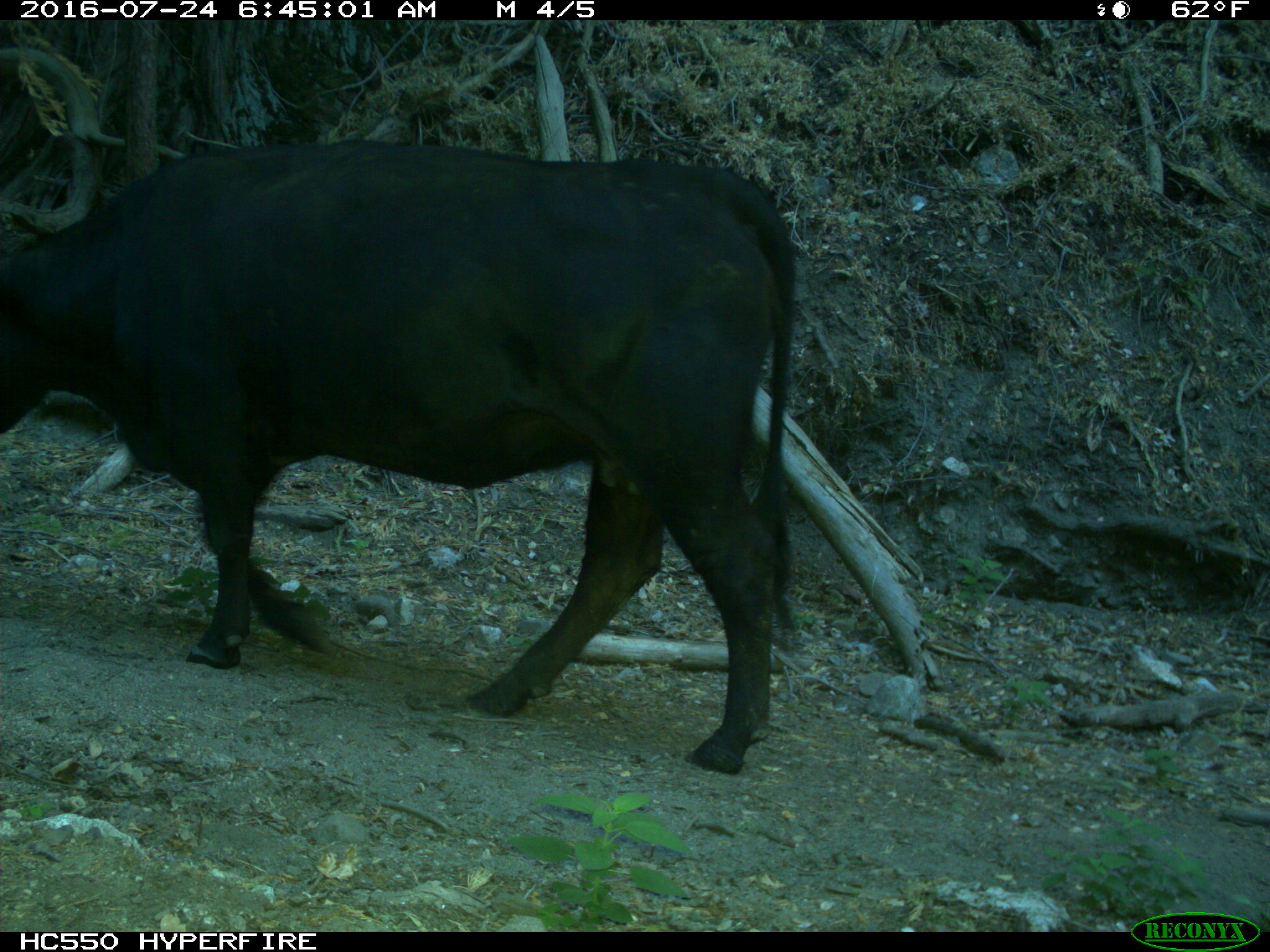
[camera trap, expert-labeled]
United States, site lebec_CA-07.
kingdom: Animalia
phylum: Chordata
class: Mammalia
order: Artiodactyla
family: Bovidae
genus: Bos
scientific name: Bos taurus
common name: domestic cow